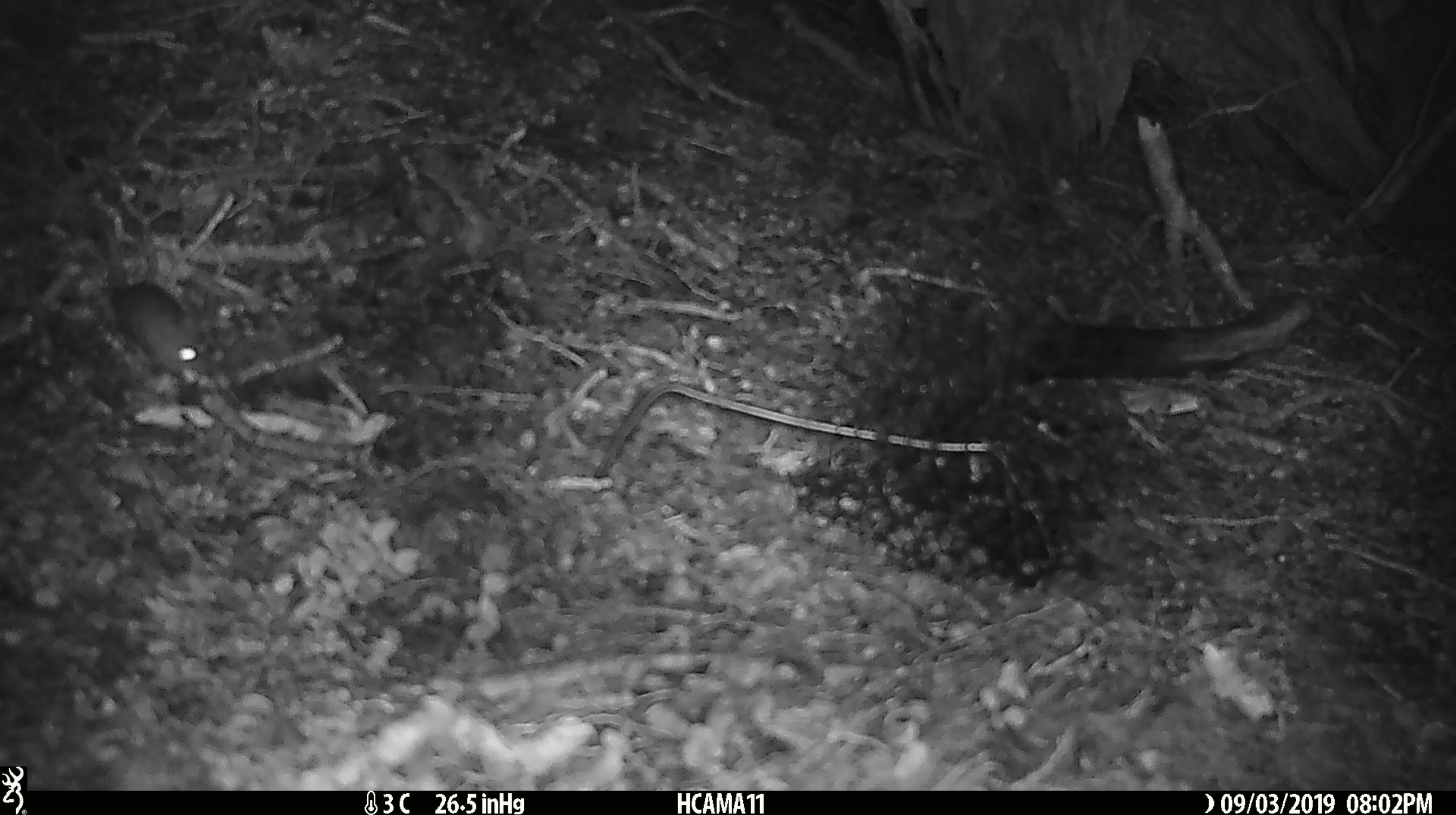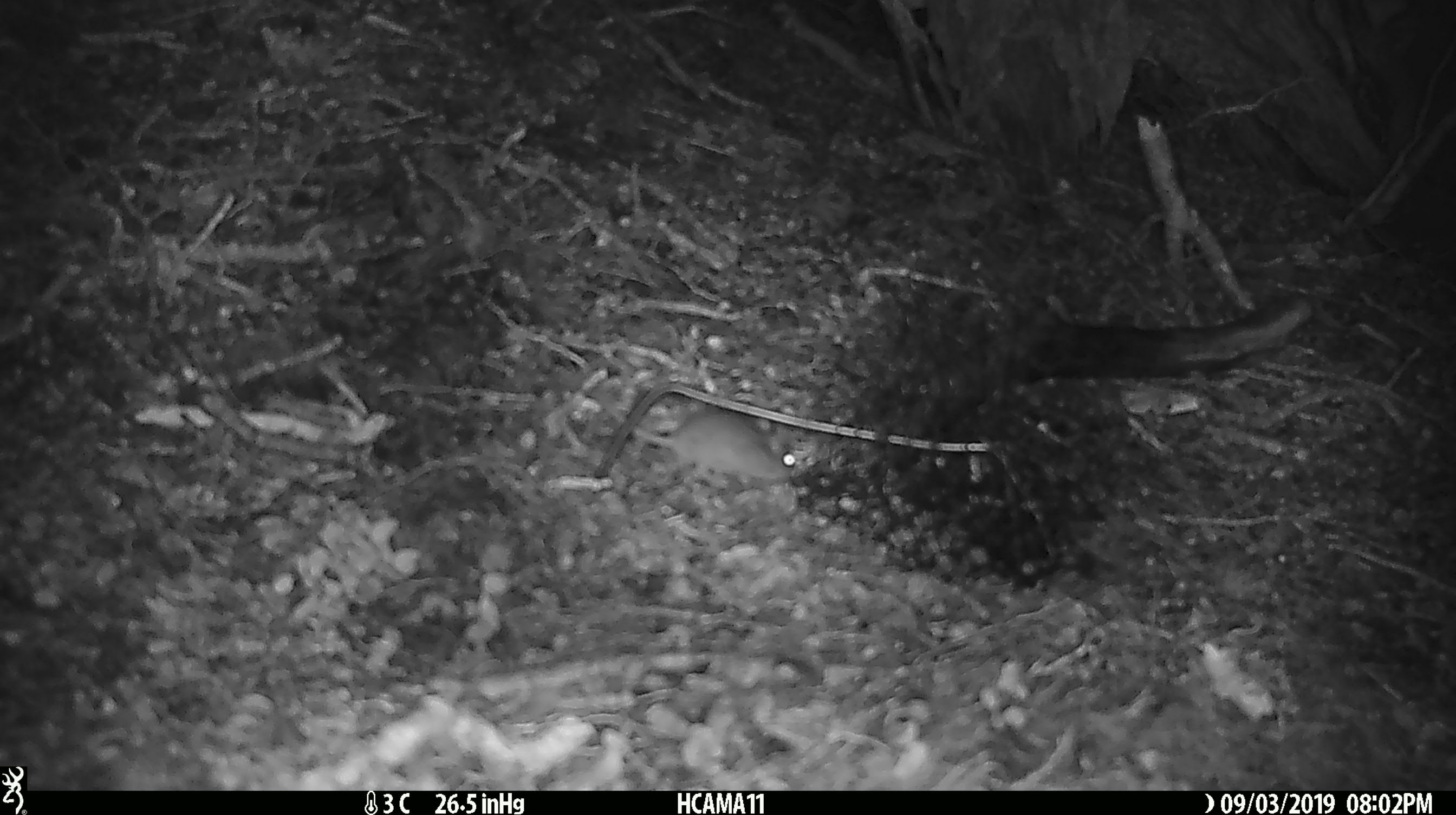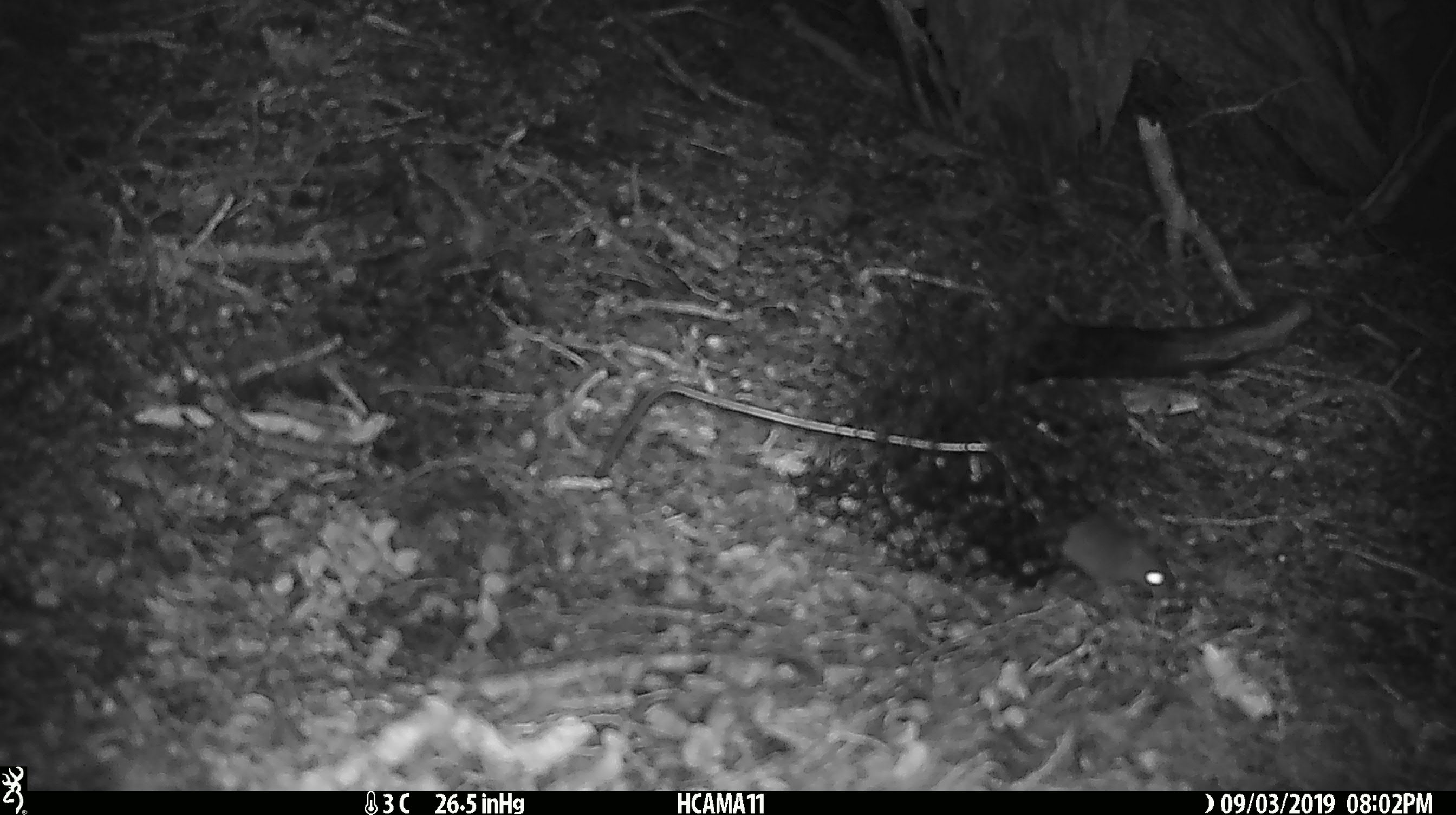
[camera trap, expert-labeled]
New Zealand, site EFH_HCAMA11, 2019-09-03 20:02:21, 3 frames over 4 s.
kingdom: Animalia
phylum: Chordata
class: Mammalia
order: Rodentia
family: Muridae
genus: Mus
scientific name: Mus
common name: mouse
Mouse (Mus).